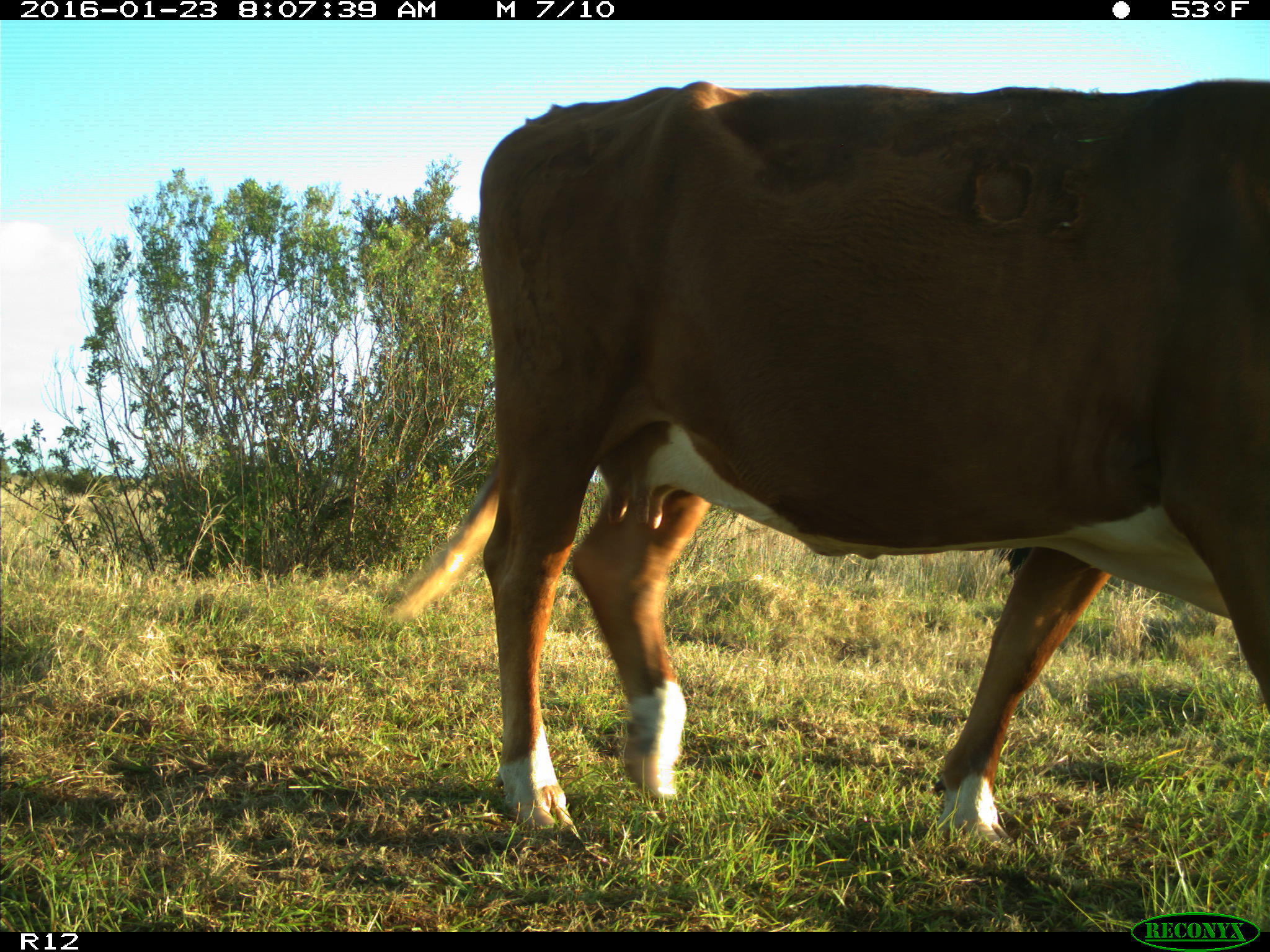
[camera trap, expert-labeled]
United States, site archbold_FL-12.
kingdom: Animalia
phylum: Chordata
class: Mammalia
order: Artiodactyla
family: Bovidae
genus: Bos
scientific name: Bos taurus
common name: domestic cow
Bos taurus (domestic cow).